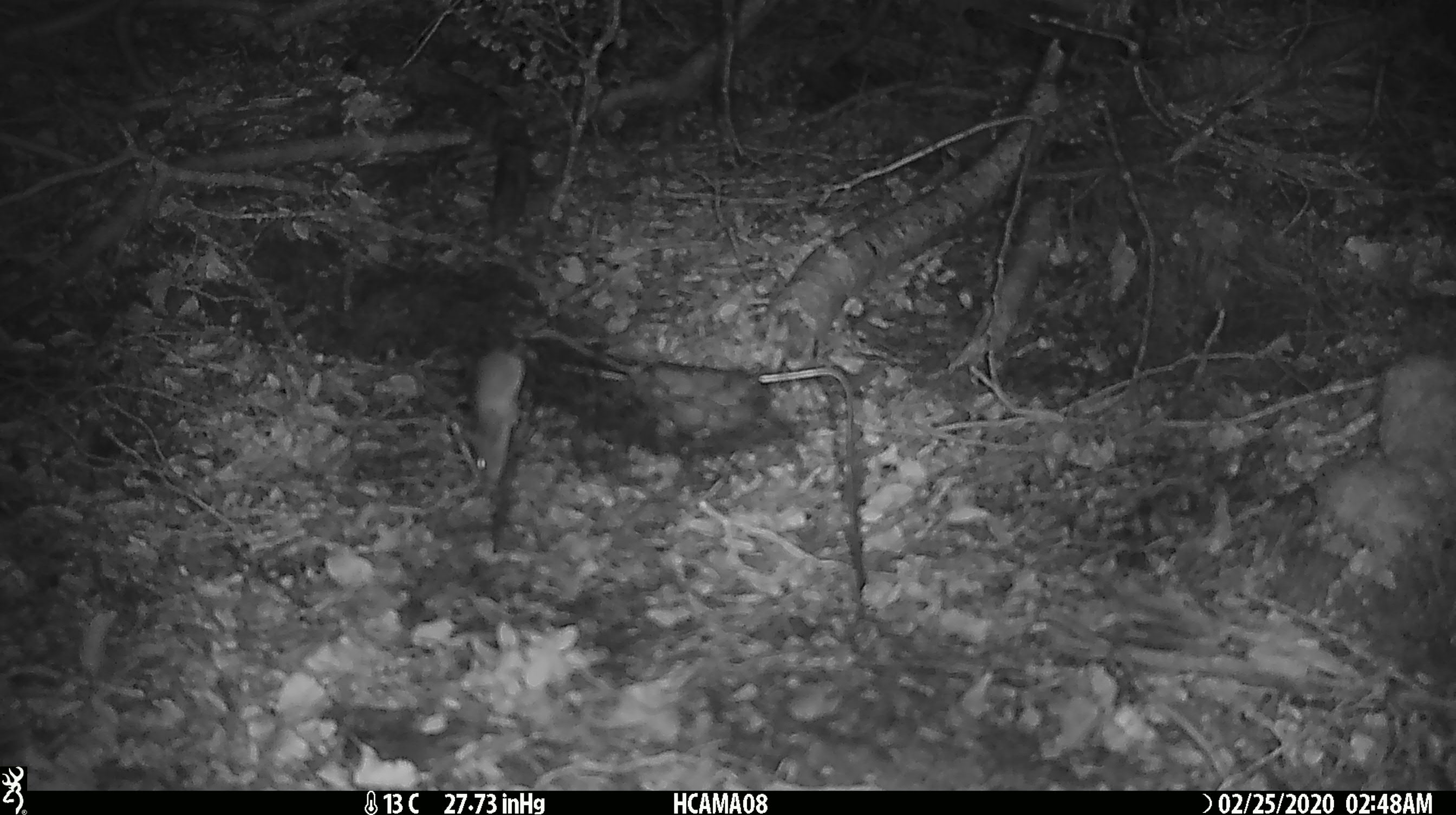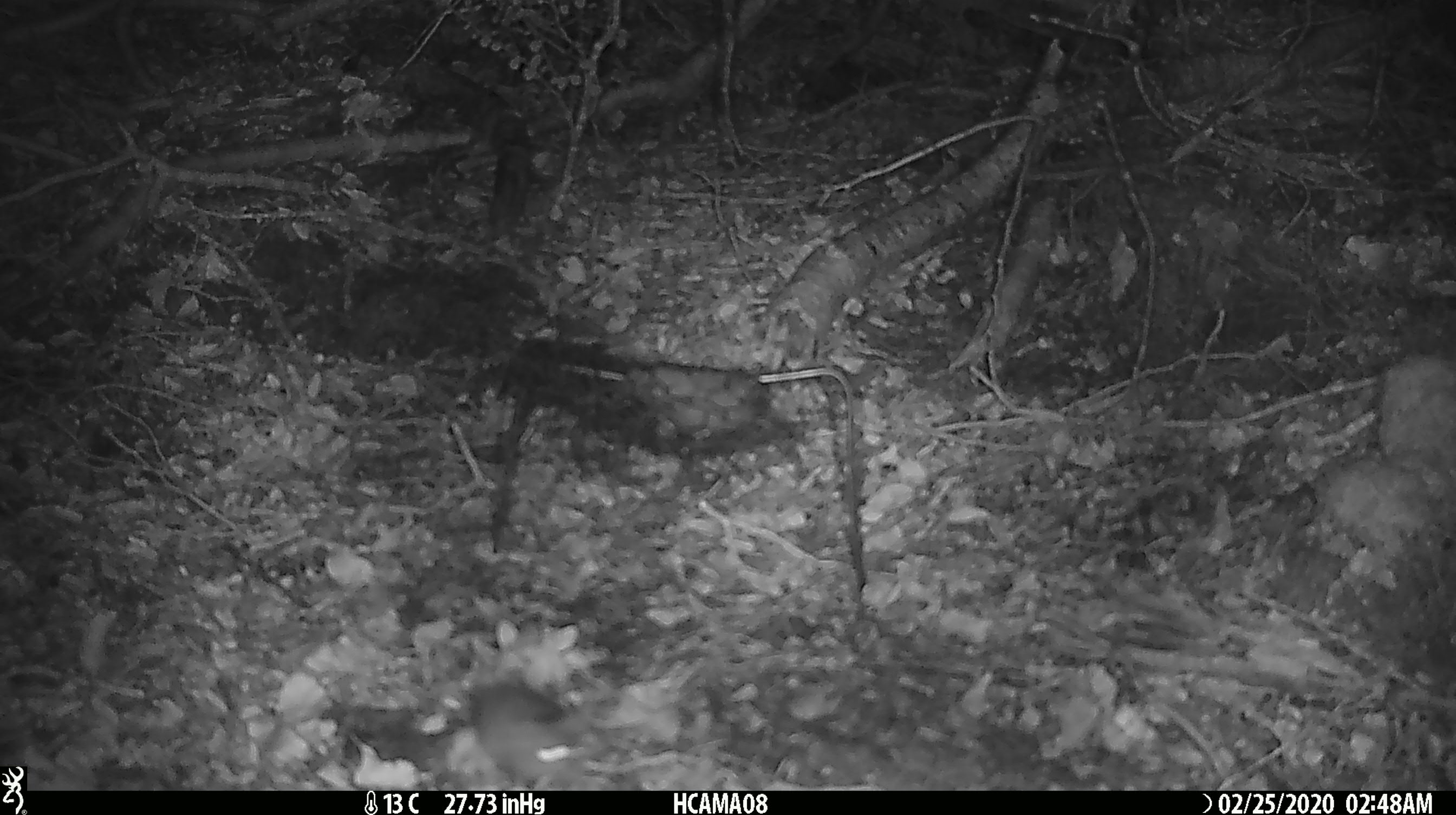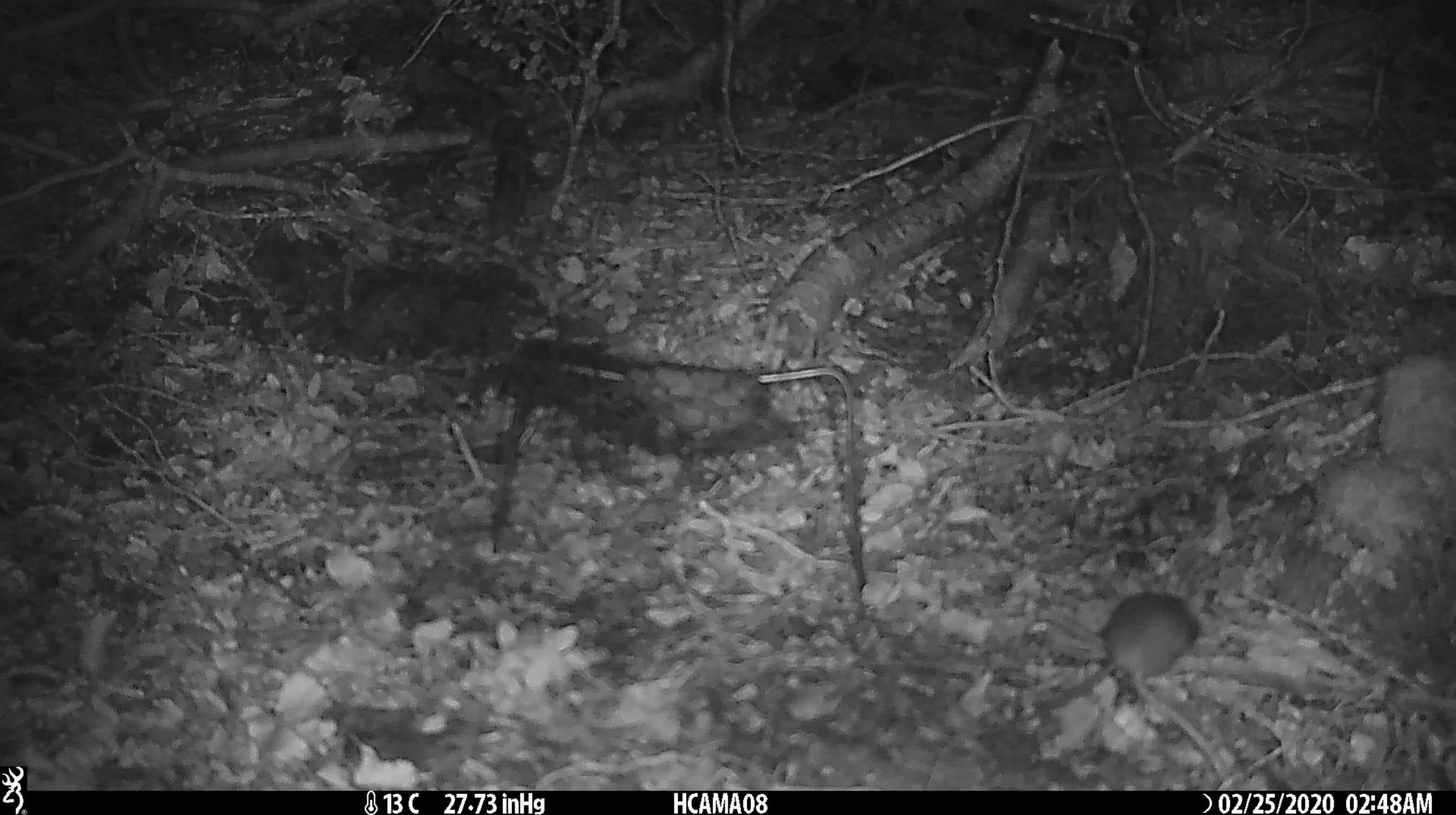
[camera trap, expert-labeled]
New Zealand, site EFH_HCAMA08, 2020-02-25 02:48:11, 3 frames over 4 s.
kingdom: Animalia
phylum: Chordata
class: Mammalia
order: Rodentia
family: Muridae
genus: Mus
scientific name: Mus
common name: mouse